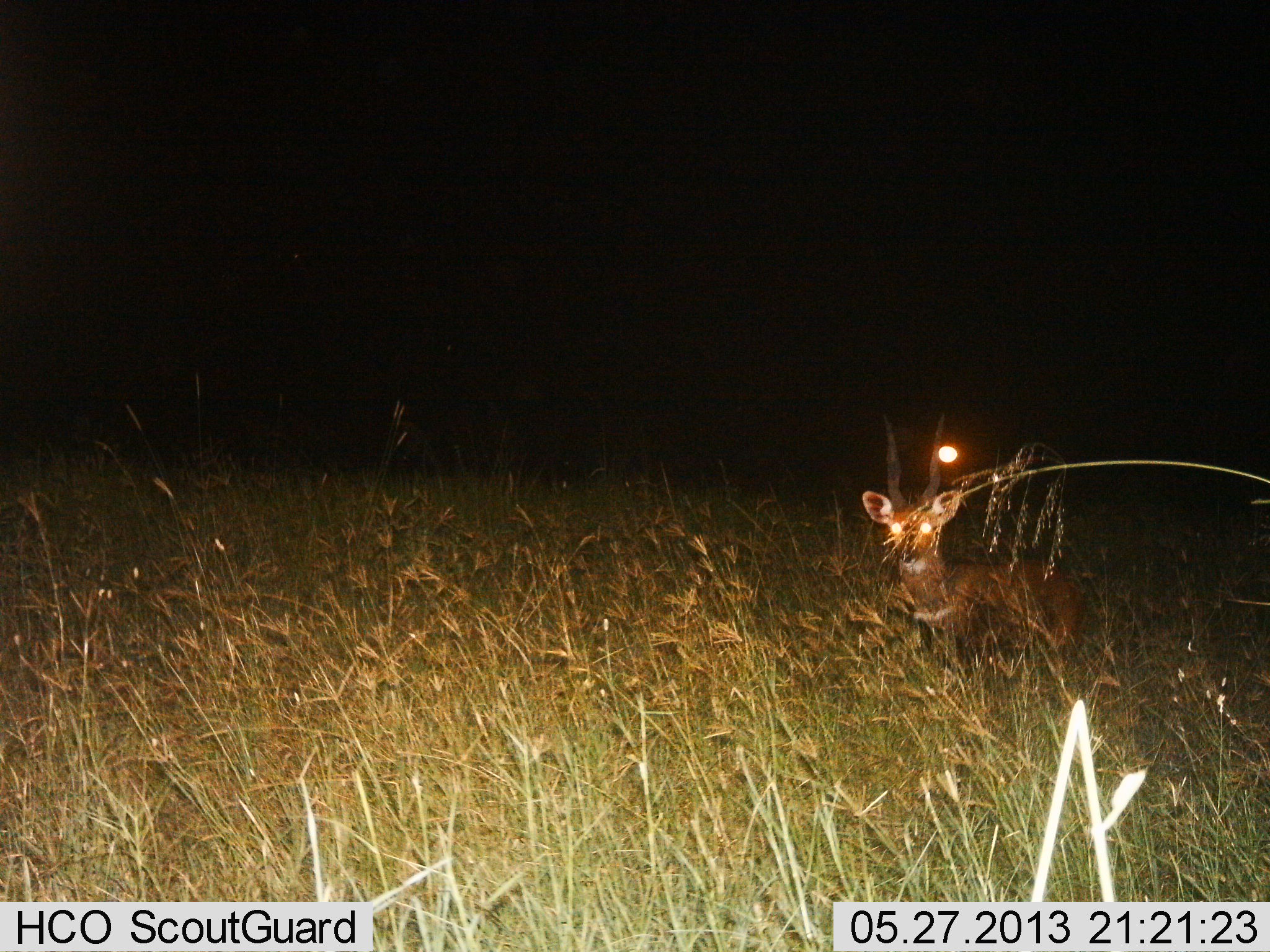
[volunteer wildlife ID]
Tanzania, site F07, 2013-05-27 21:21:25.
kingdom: Animalia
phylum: Chordata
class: Mammalia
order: Artiodactyla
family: Bovidae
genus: Tragelaphus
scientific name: Tragelaphus scriptus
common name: bushbuck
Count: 1.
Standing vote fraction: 71%.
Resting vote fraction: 29%.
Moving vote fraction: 0%.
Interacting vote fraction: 0%.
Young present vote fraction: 0%.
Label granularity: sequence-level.